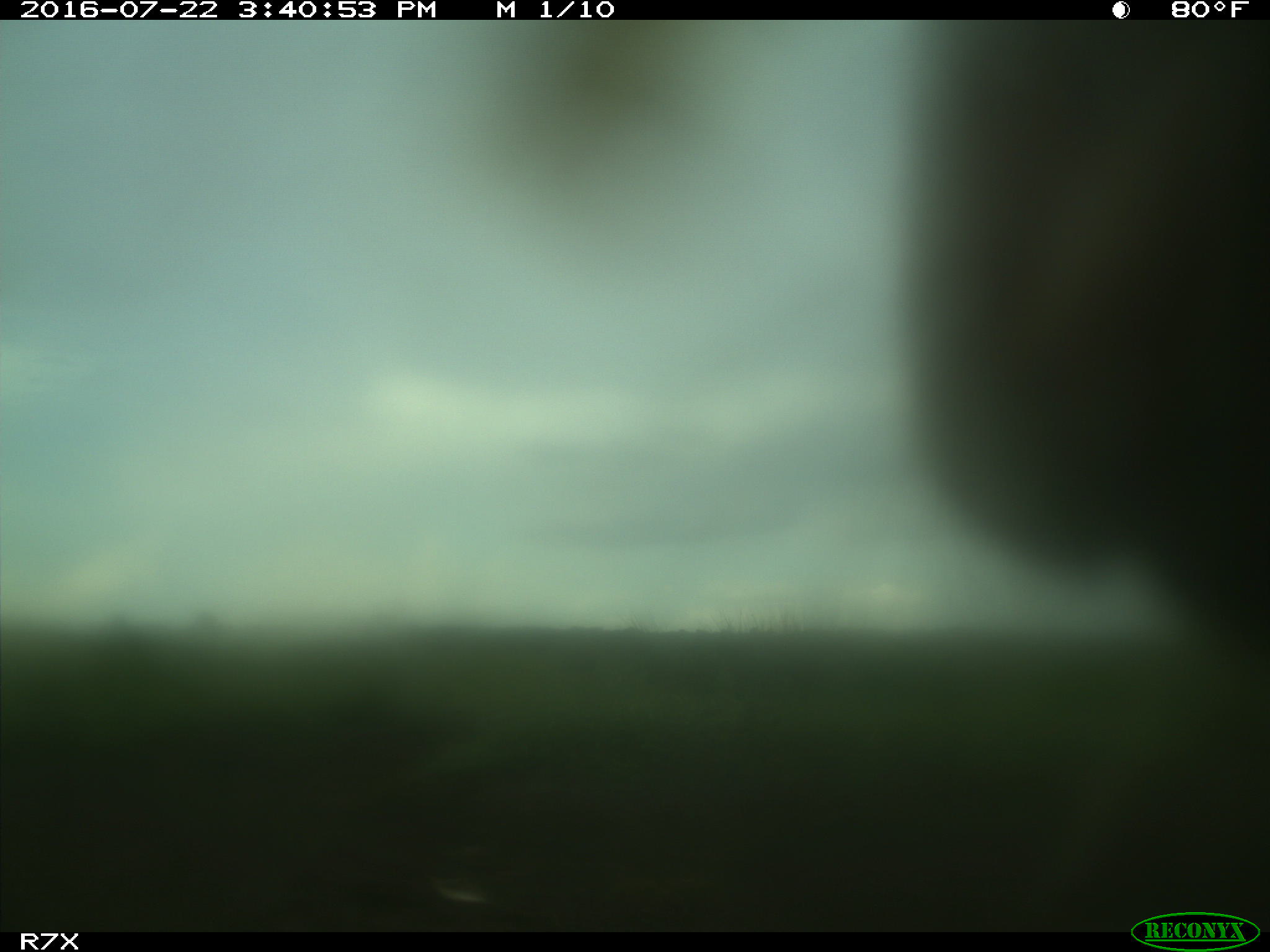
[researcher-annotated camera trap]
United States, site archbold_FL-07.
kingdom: Animalia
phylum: Chordata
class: Mammalia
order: Artiodactyla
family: Bovidae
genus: Bos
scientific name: Bos taurus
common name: domestic cow